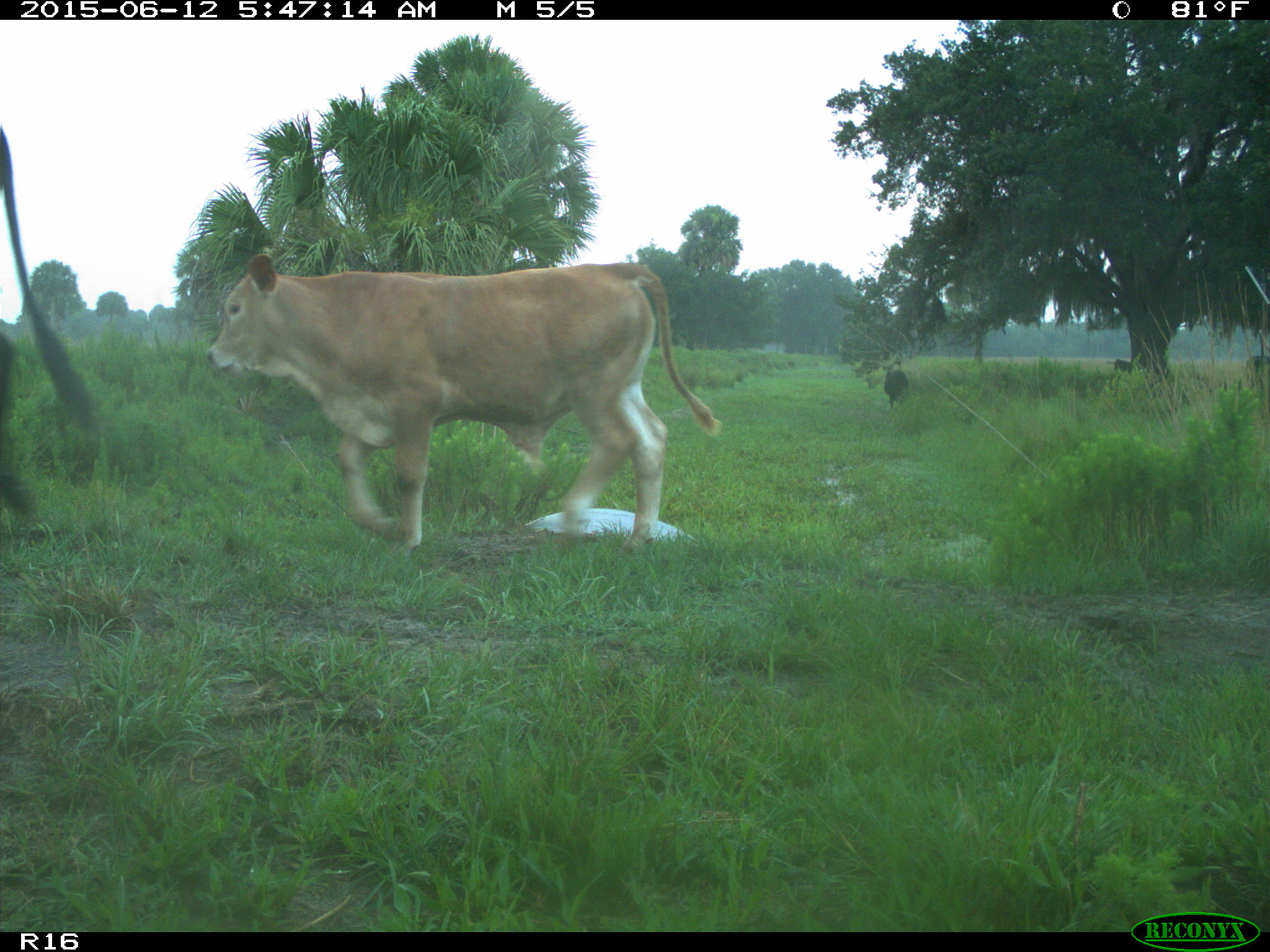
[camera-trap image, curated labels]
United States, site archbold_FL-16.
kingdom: Animalia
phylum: Chordata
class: Mammalia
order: Artiodactyla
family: Bovidae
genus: Bos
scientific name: Bos taurus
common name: domestic cow